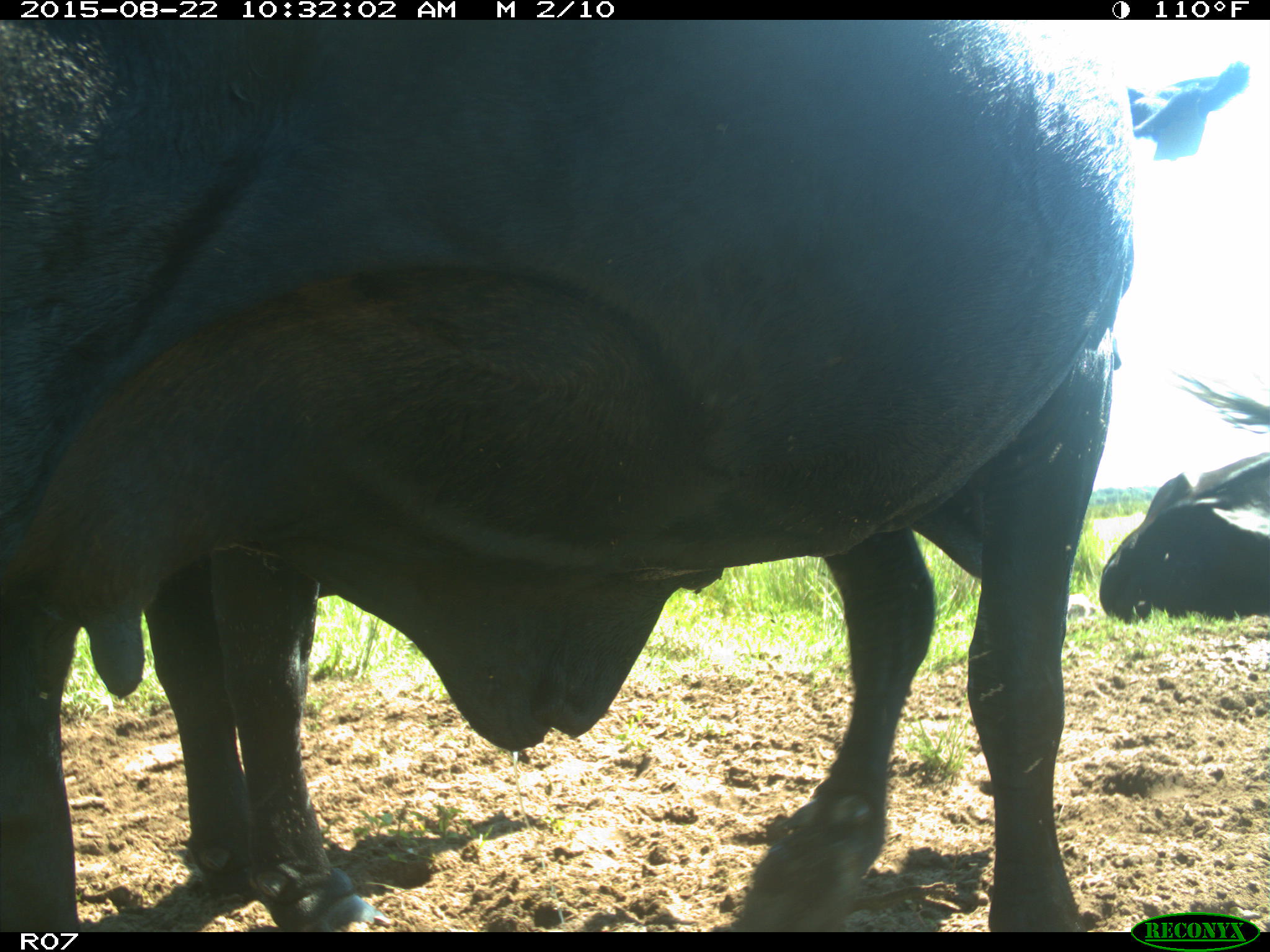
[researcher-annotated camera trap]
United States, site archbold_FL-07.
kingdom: Animalia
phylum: Chordata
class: Mammalia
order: Artiodactyla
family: Bovidae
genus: Bos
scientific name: Bos taurus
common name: domestic cow